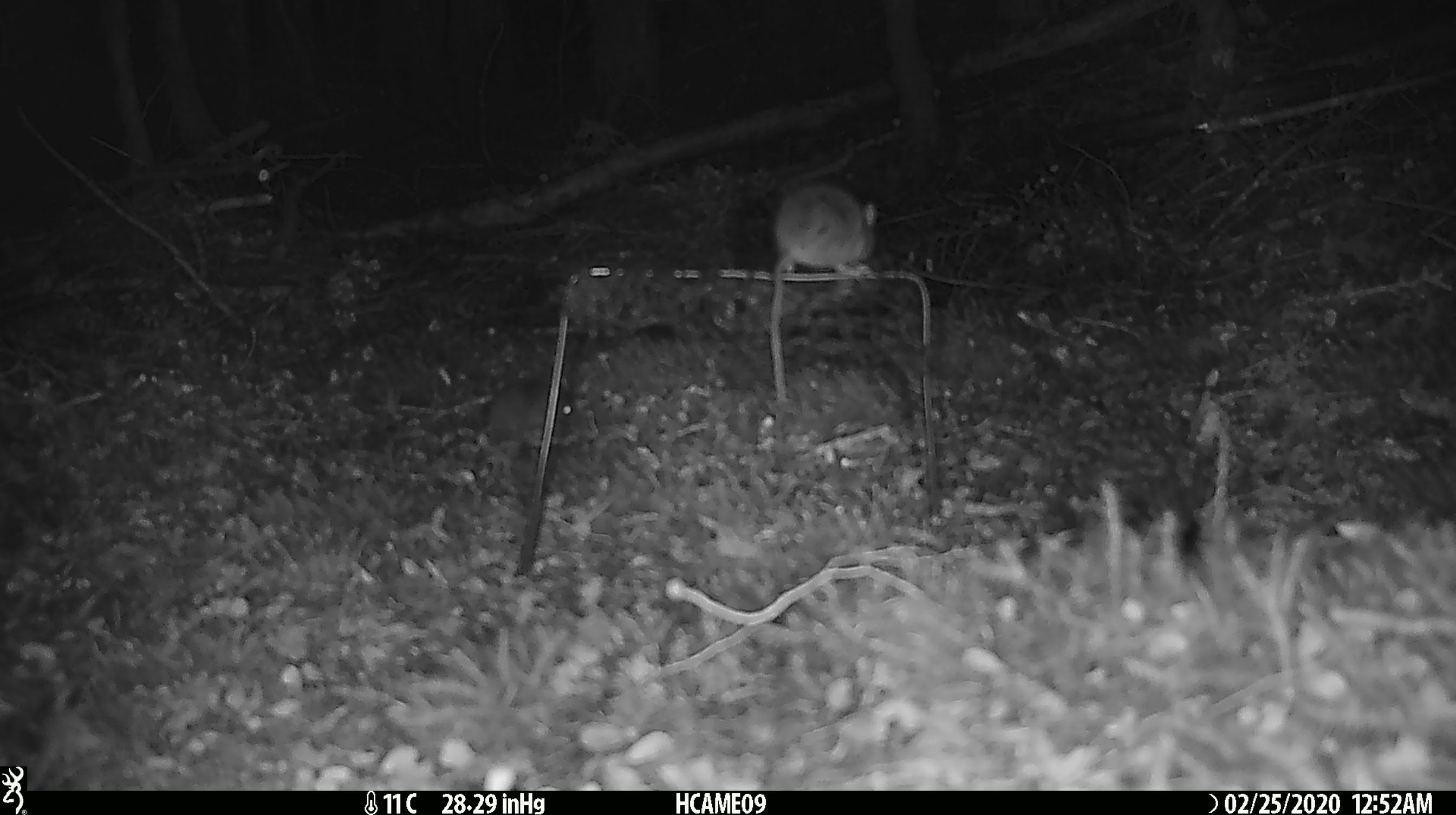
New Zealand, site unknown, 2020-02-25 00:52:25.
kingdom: Animalia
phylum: Chordata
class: Mammalia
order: Rodentia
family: Muridae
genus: Mus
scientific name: Mus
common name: mouse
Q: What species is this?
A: Mouse (Mus).